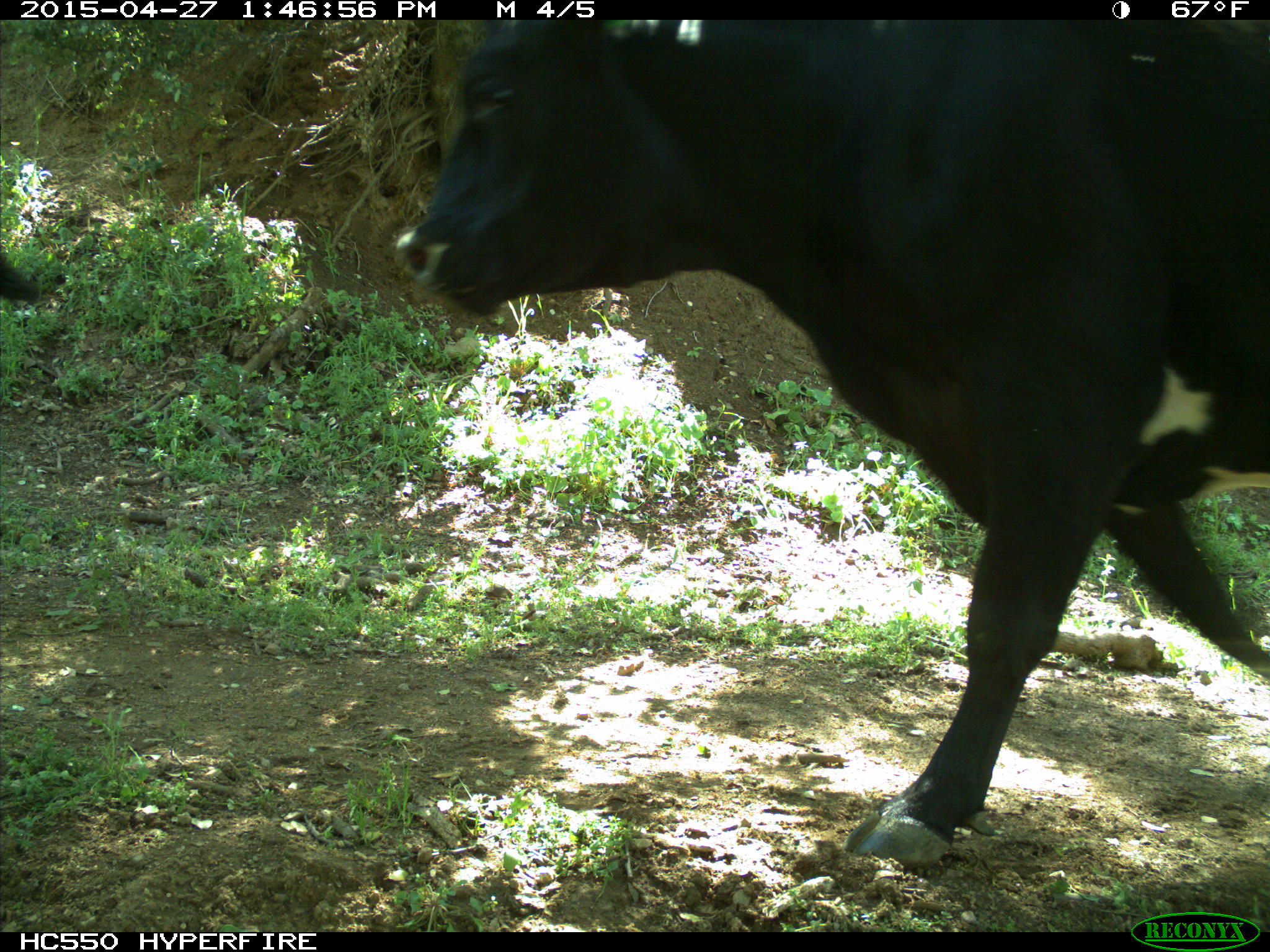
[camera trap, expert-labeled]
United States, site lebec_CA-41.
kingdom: Animalia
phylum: Chordata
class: Mammalia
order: Artiodactyla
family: Bovidae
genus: Bos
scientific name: Bos taurus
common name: domestic cow